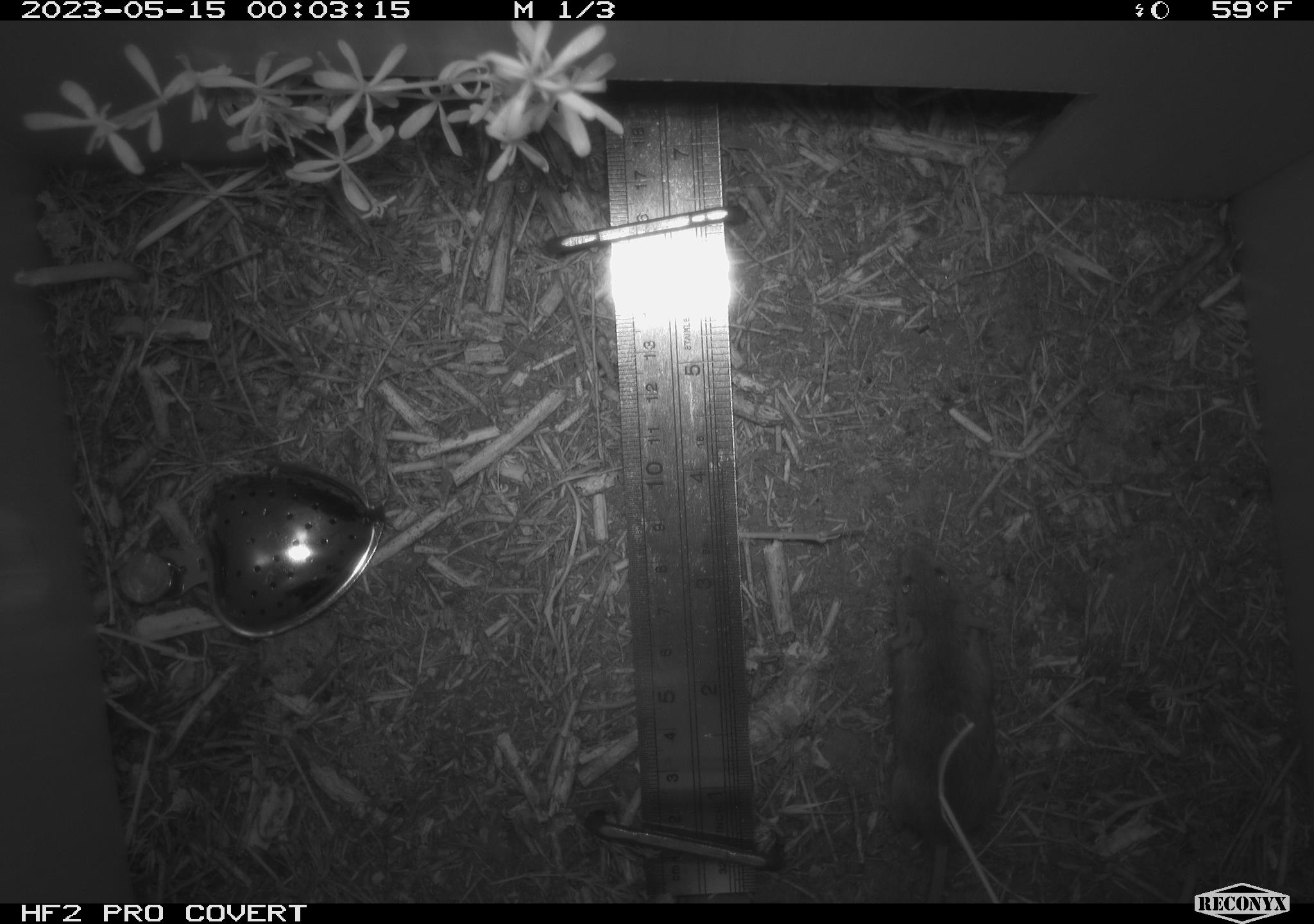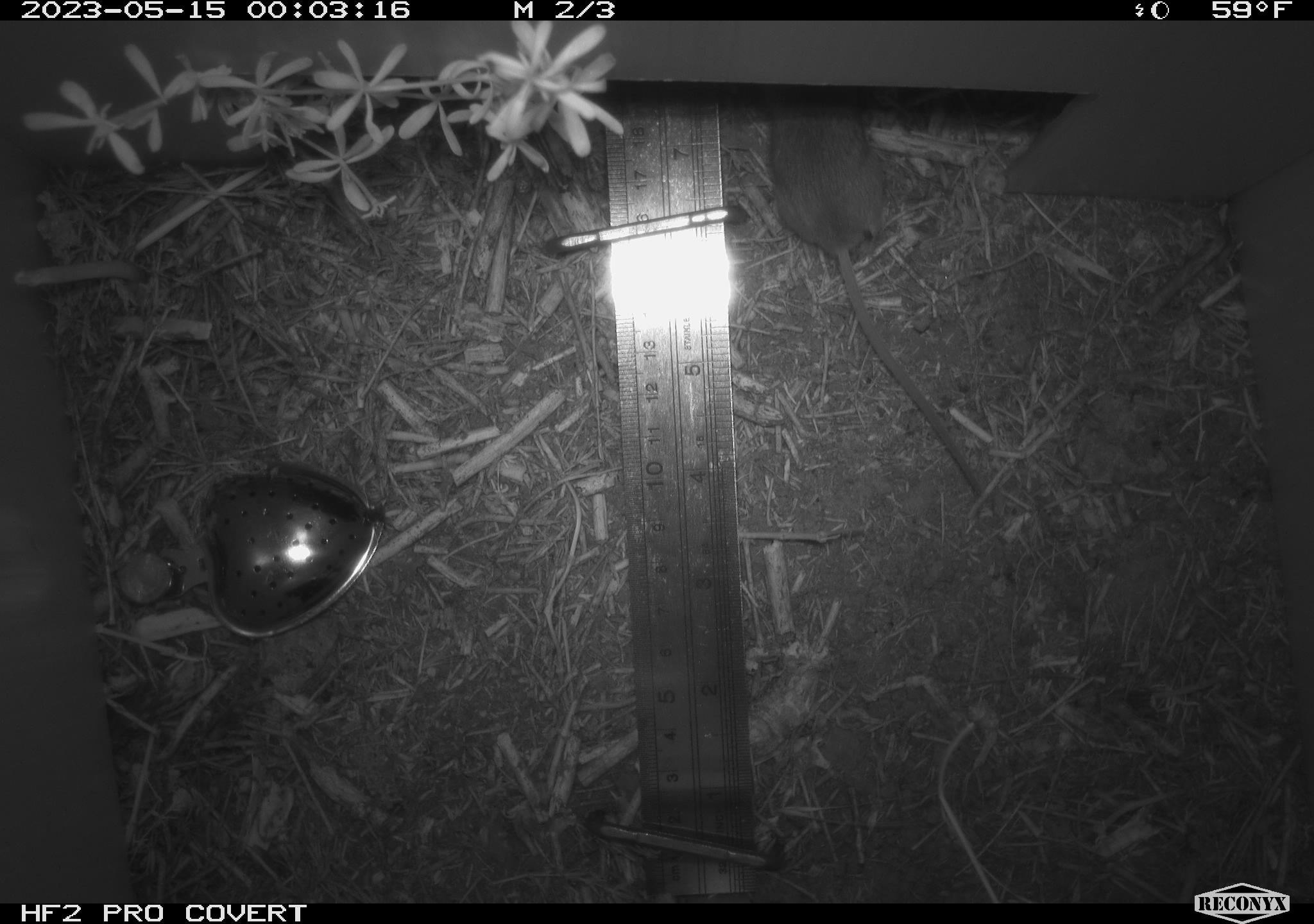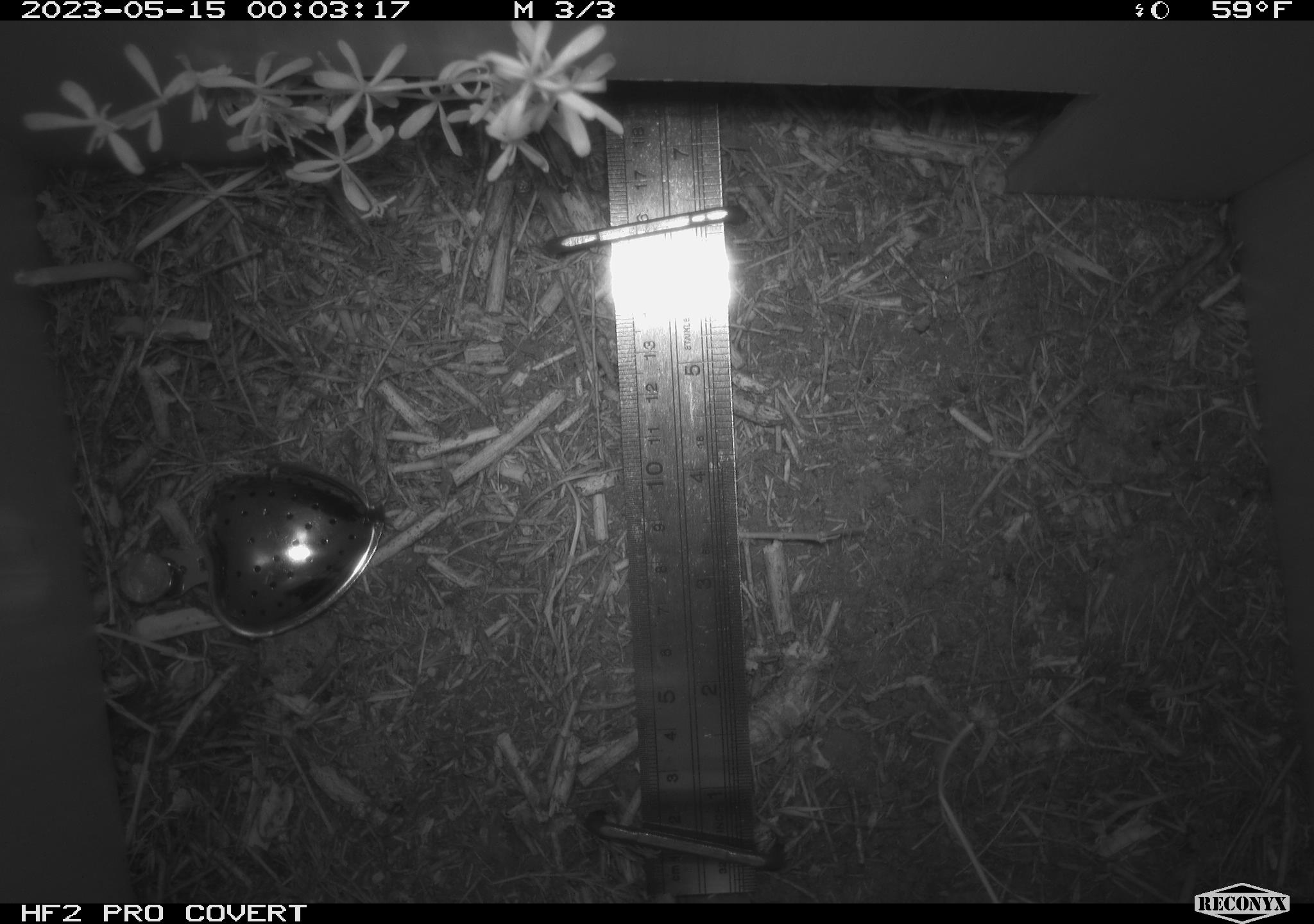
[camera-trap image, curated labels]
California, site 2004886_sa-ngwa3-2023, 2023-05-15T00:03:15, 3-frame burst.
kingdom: Animalia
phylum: Chordata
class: Mammalia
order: Rodentia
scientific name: Rodentia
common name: mouse species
Mouse species (Rodentia).